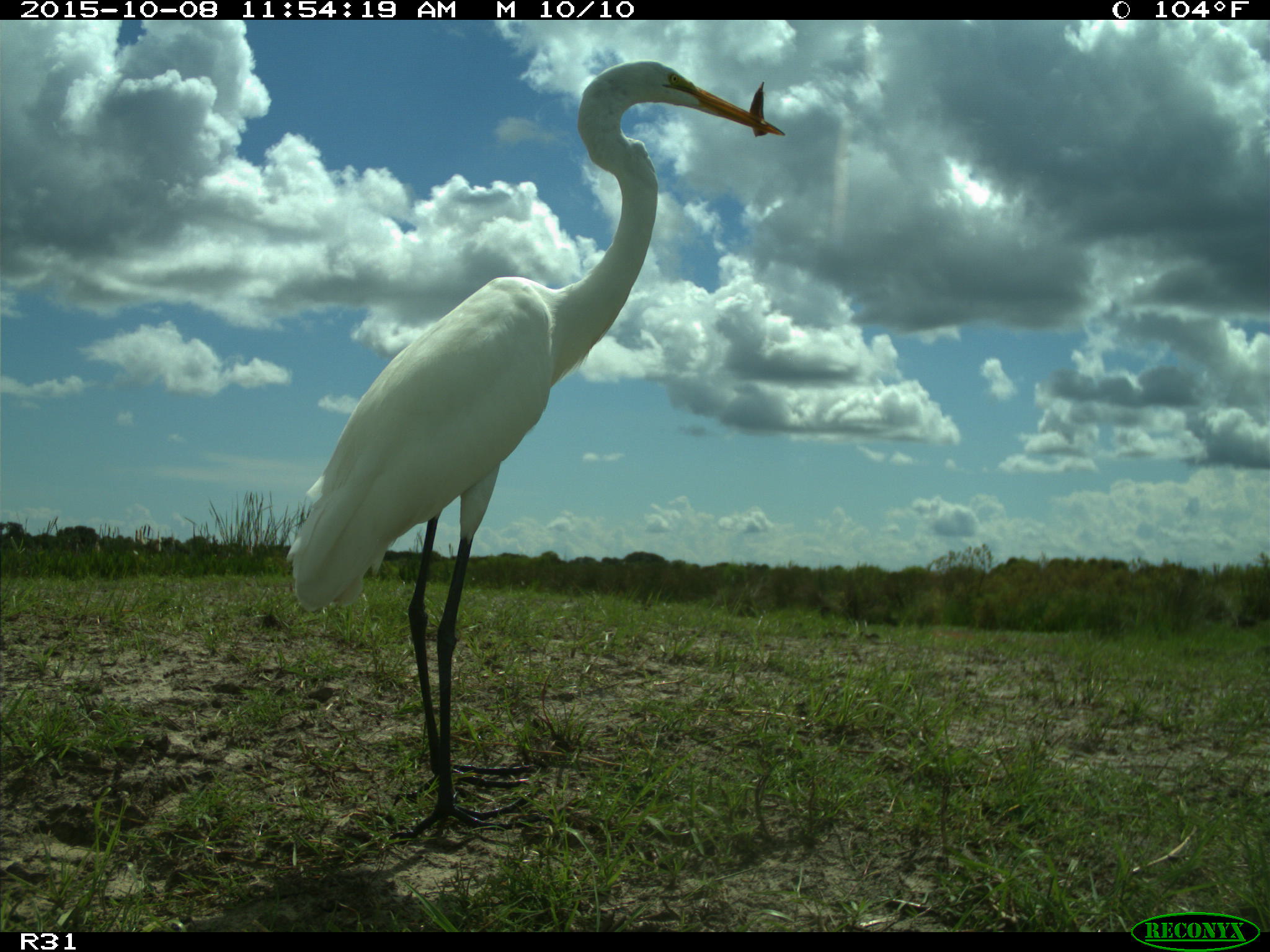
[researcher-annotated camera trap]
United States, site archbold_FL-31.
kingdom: Animalia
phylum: Chordata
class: Aves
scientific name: Aves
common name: birds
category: unidentified bird